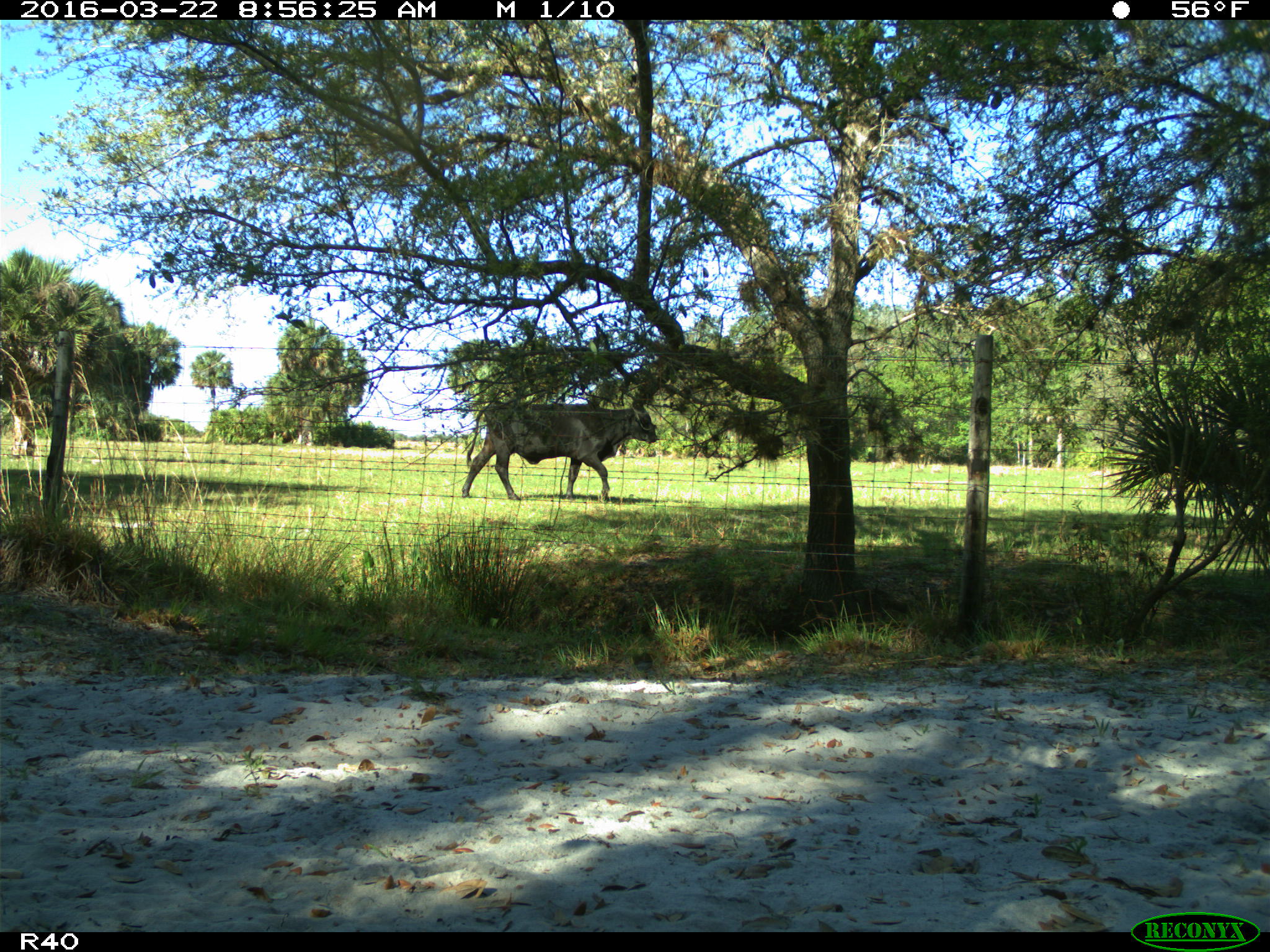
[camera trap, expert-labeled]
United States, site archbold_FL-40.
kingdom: Animalia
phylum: Chordata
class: Mammalia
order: Artiodactyla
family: Bovidae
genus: Bos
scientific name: Bos taurus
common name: domestic cow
Bos taurus (domestic cow).